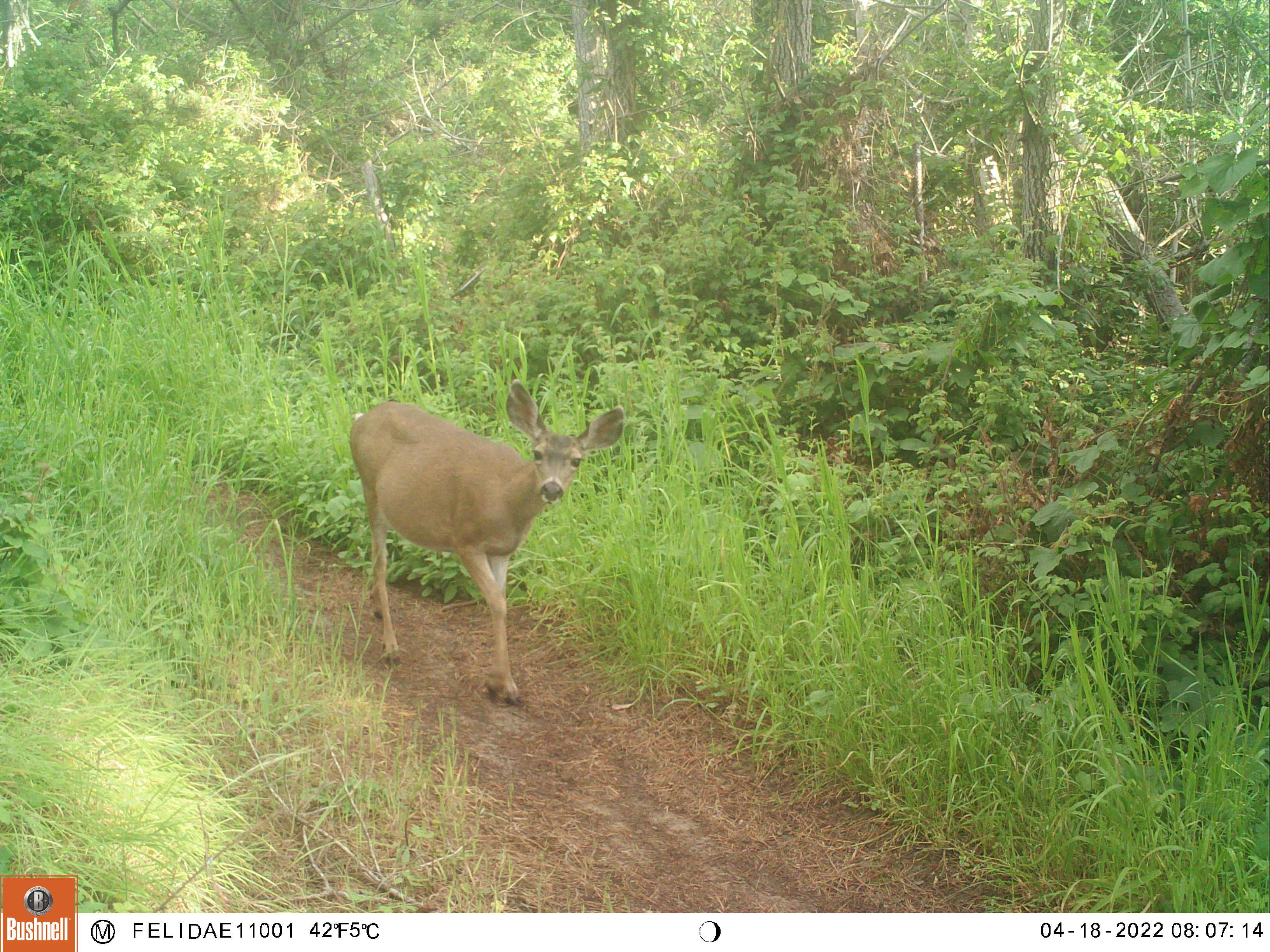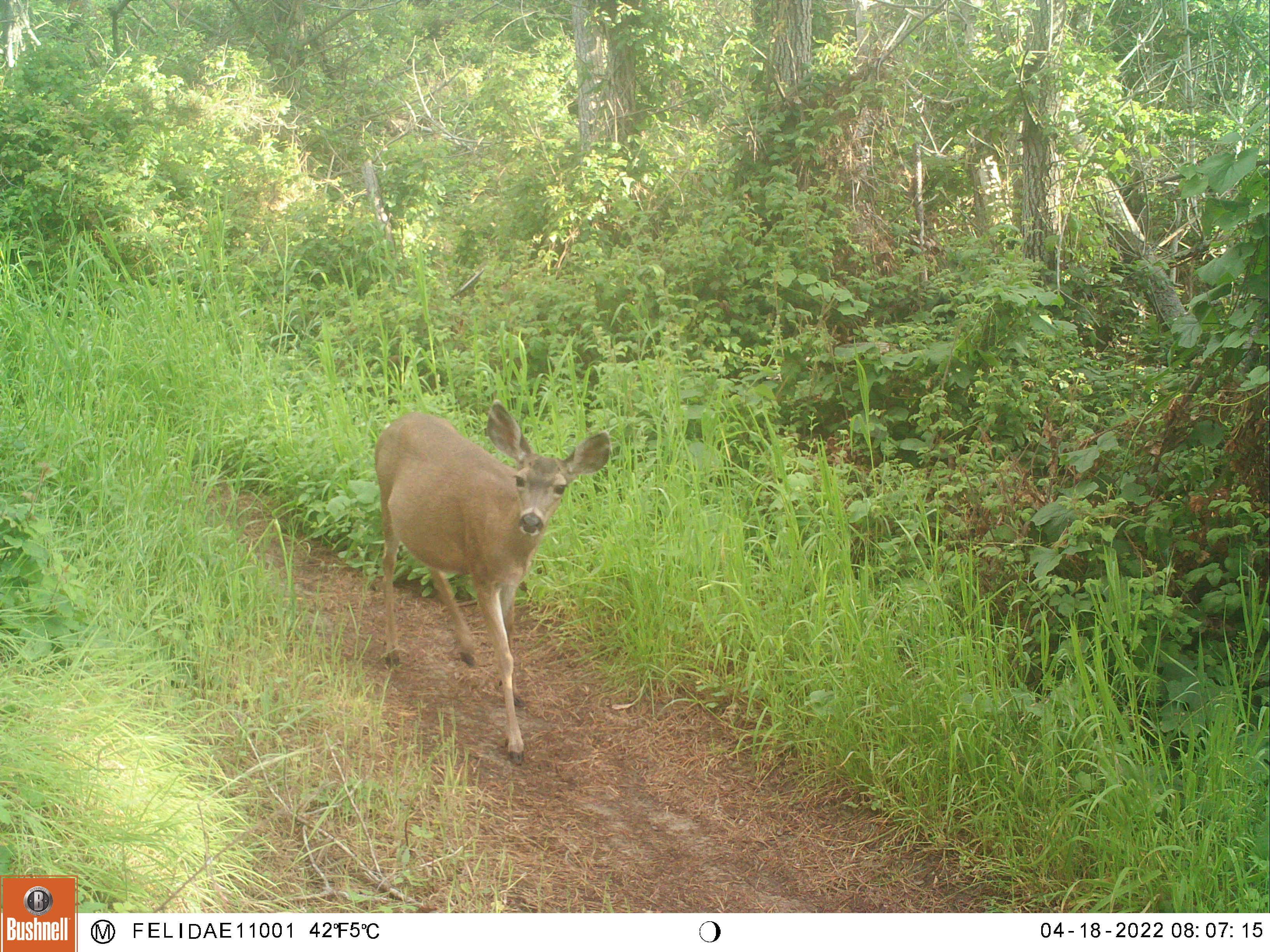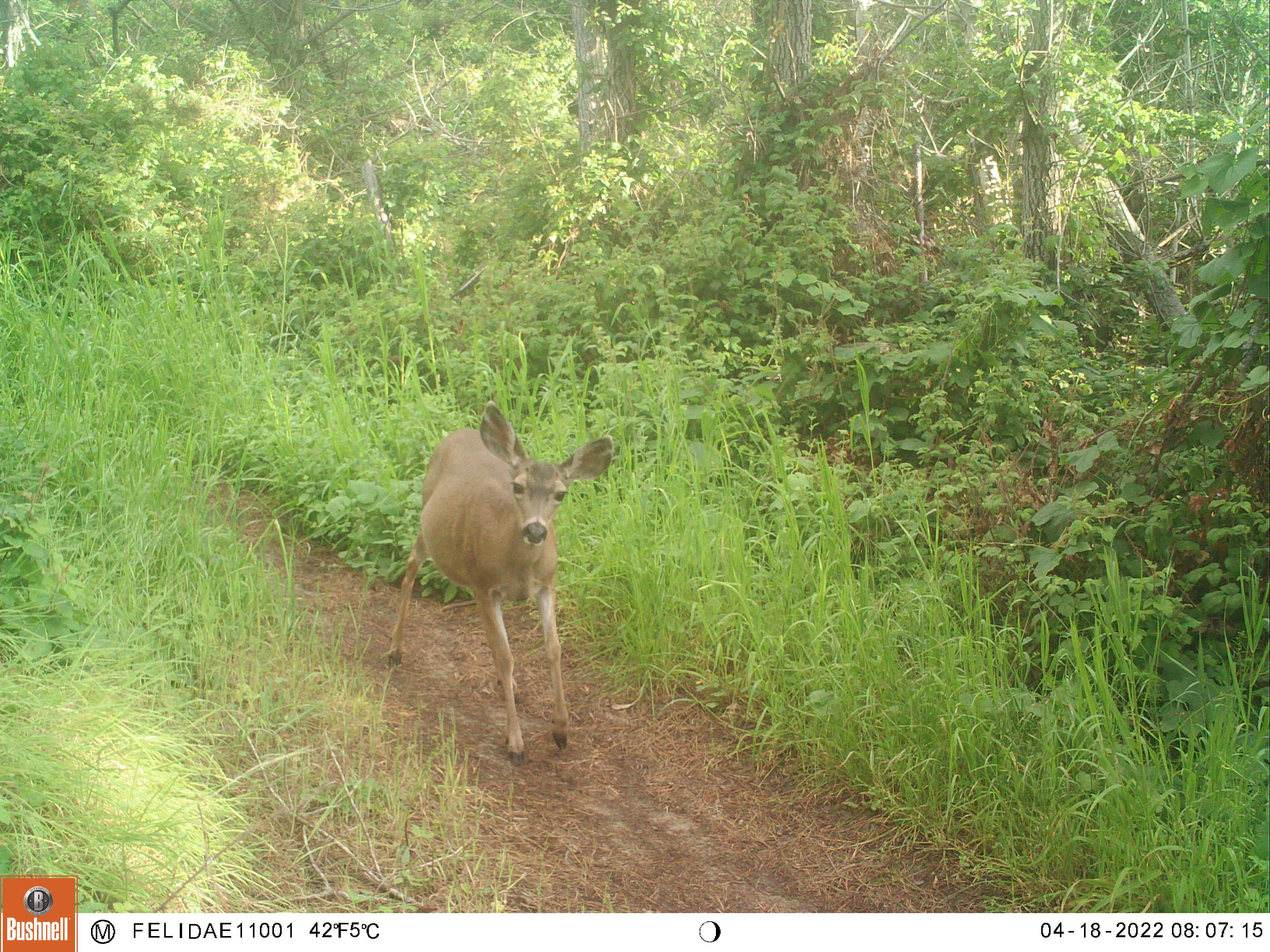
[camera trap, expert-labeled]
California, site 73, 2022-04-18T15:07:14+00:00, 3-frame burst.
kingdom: Animalia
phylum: Chordata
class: Mammalia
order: Artiodactyla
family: Cervidae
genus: Odocoileus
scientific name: Odocoileus hemionus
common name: mule deer